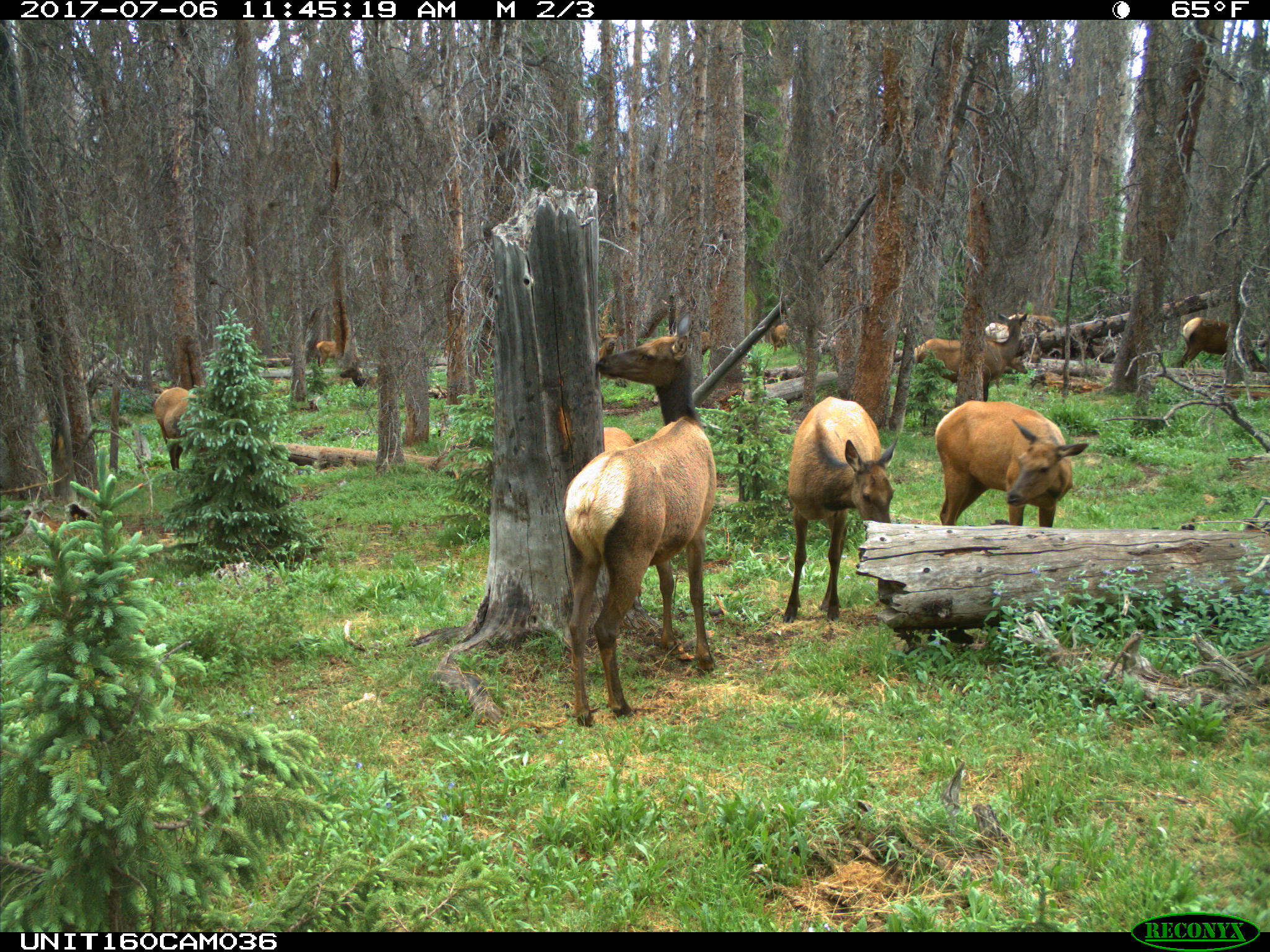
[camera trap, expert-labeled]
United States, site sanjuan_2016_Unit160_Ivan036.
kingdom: Animalia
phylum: Chordata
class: Mammalia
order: Artiodactyla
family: Cervidae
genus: Cervus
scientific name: Cervus elaphus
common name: red deer